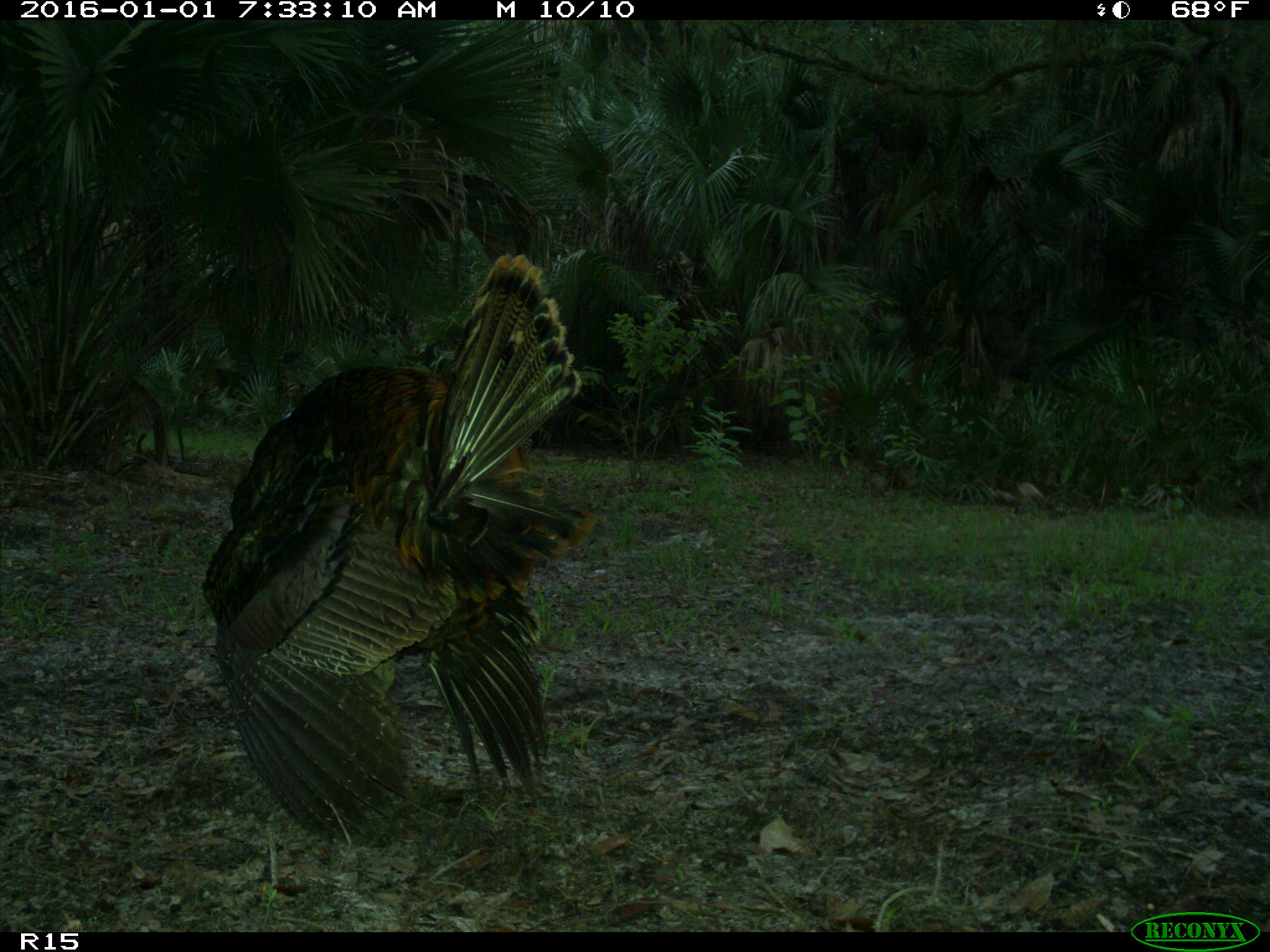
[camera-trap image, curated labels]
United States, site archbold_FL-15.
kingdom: Animalia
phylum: Chordata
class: Aves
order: Galliformes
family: Phasianidae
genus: Meleagris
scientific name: Meleagris gallopavo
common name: wild turkey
Meleagris gallopavo (wild turkey).